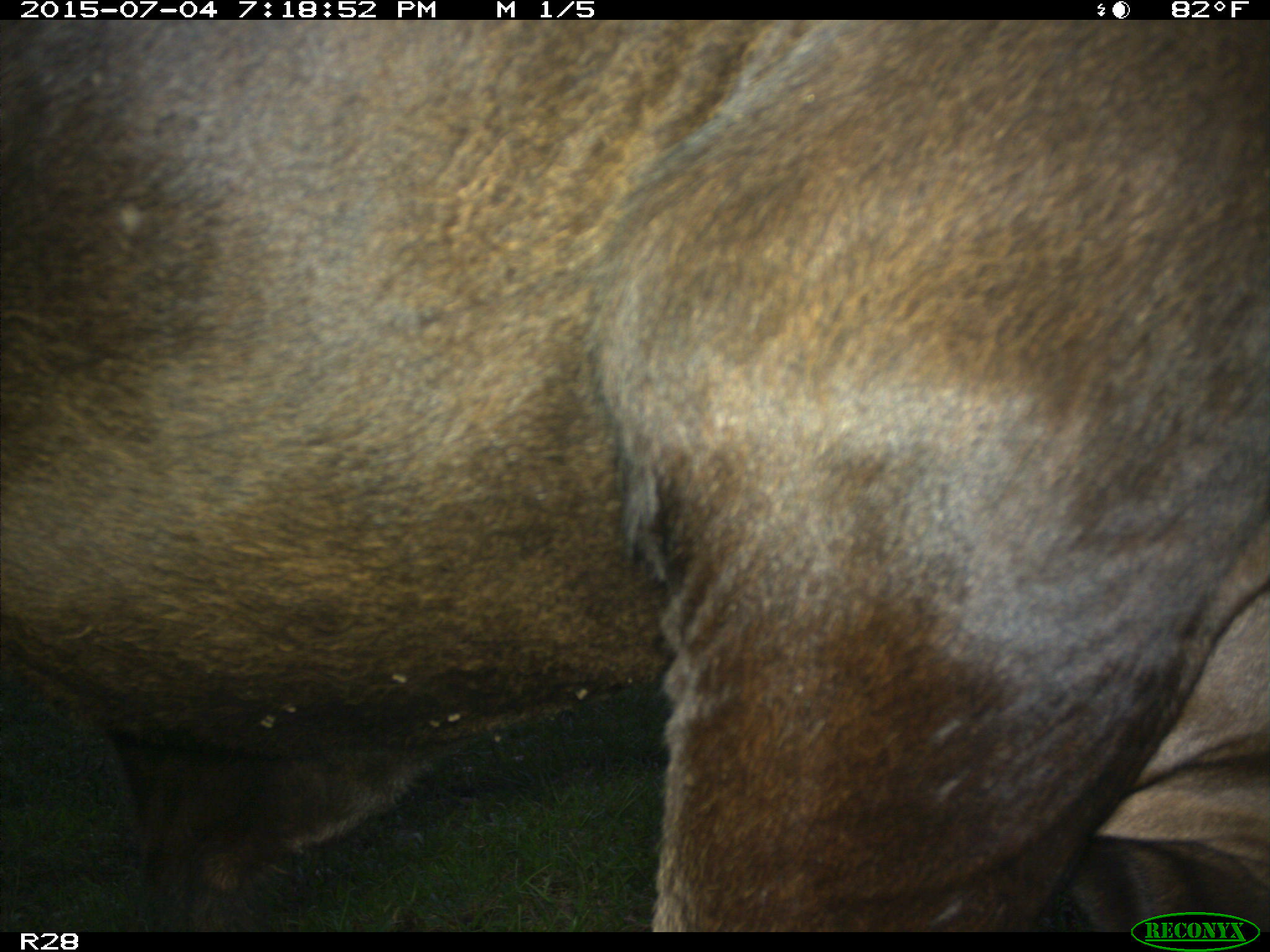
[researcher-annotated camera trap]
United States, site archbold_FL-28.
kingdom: Animalia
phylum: Chordata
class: Mammalia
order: Artiodactyla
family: Bovidae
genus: Bos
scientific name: Bos taurus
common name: domestic cow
Bos taurus (domestic cow).